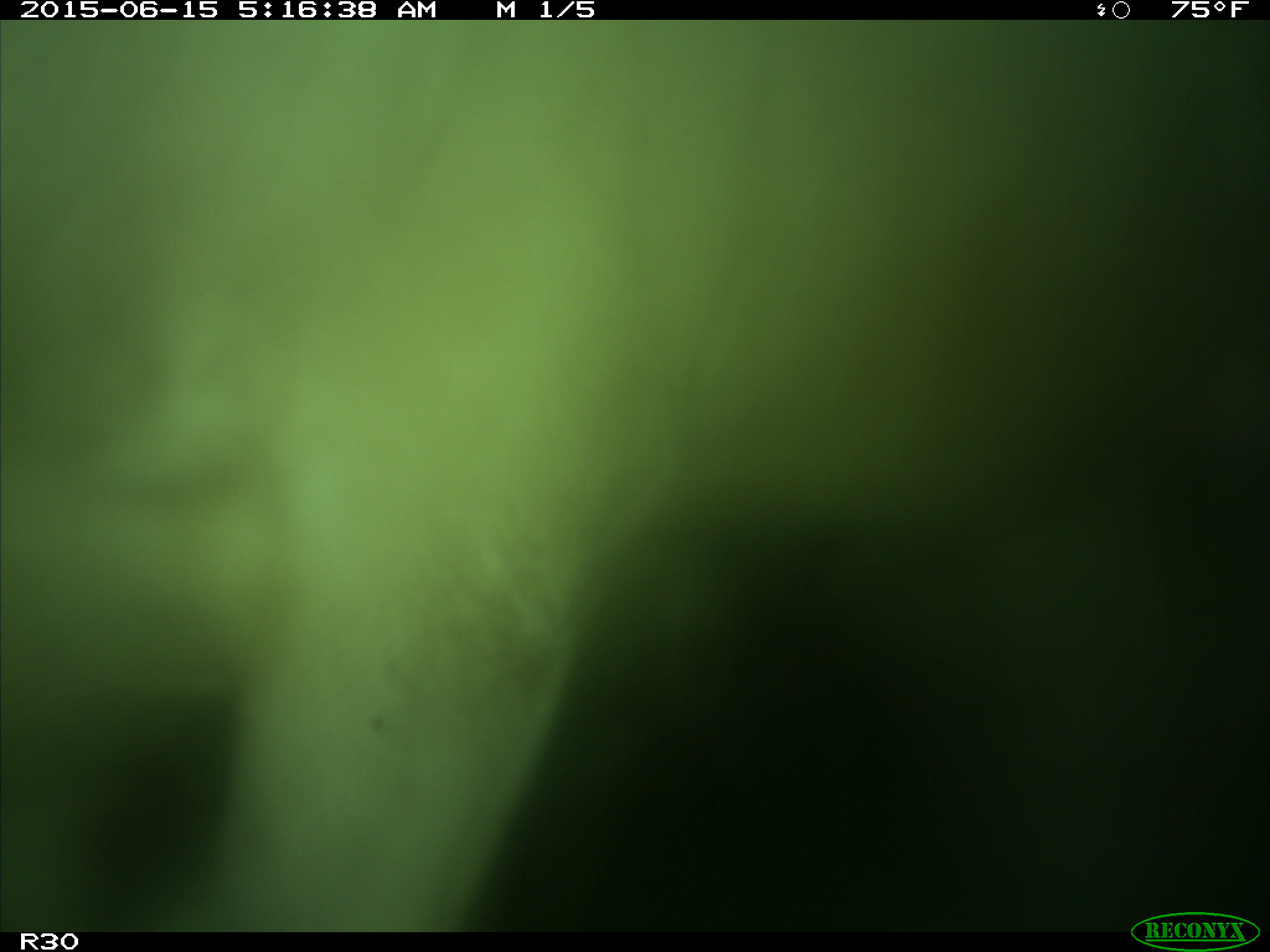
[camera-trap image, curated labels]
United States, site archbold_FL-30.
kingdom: Animalia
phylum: Chordata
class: Mammalia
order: Artiodactyla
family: Bovidae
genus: Bos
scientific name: Bos taurus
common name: domestic cow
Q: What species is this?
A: Bos taurus (domestic cow).